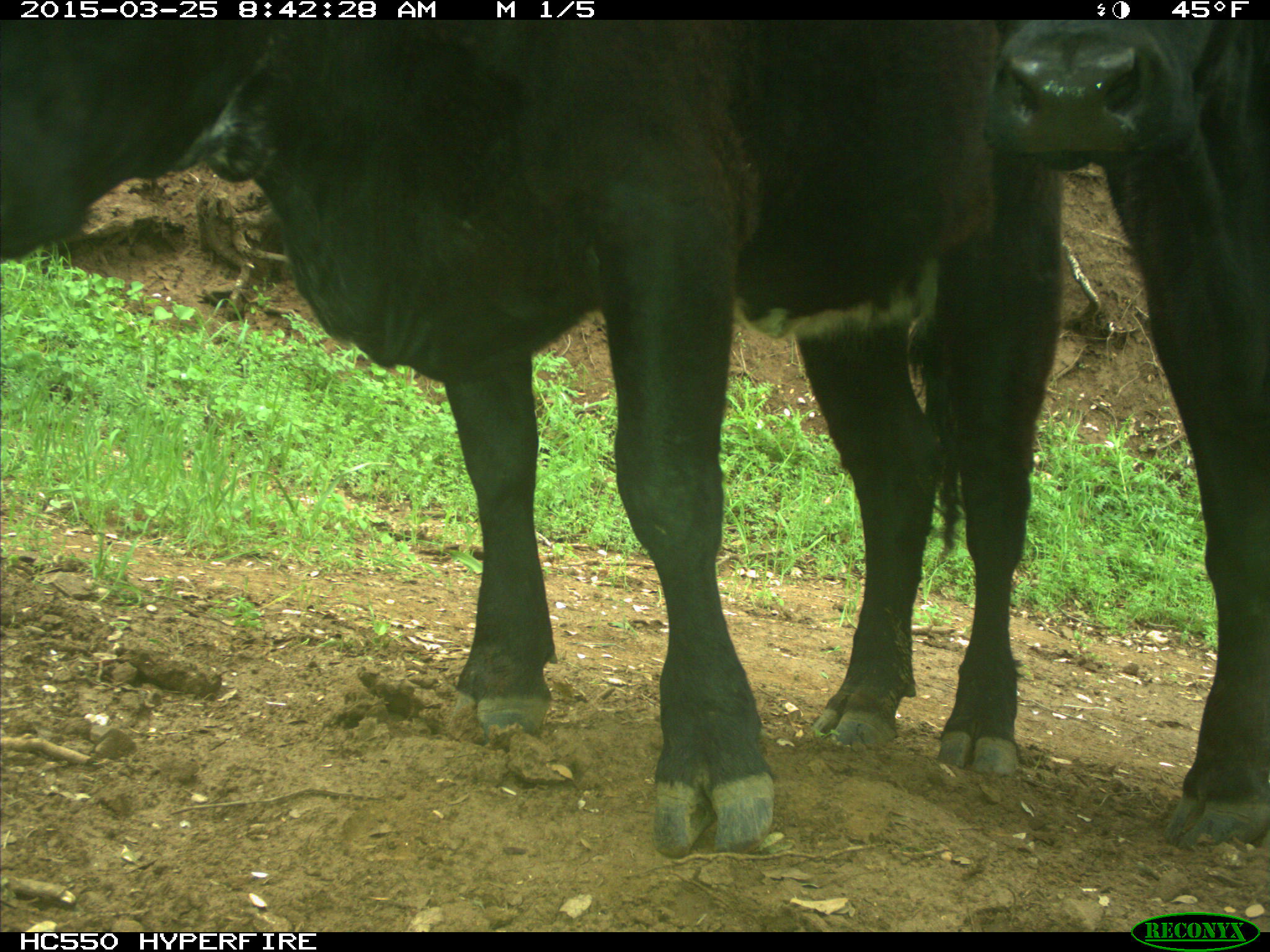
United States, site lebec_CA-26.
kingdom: Animalia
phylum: Chordata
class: Mammalia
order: Artiodactyla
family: Bovidae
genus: Bos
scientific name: Bos taurus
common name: domestic cow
Bos taurus (domestic cow).